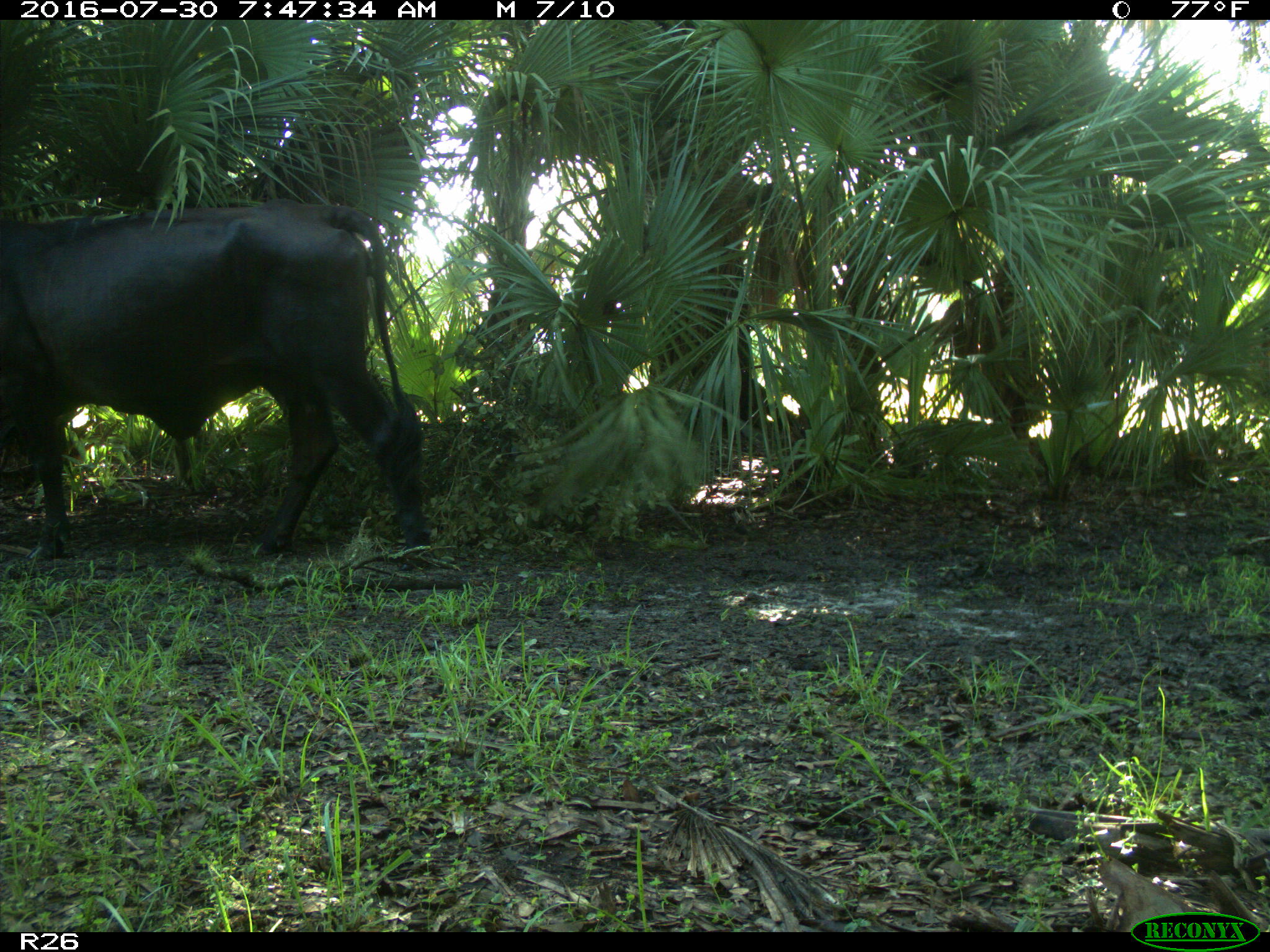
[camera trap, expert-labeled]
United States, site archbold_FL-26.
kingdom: Animalia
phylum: Chordata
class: Mammalia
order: Artiodactyla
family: Bovidae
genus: Bos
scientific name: Bos taurus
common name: domestic cow